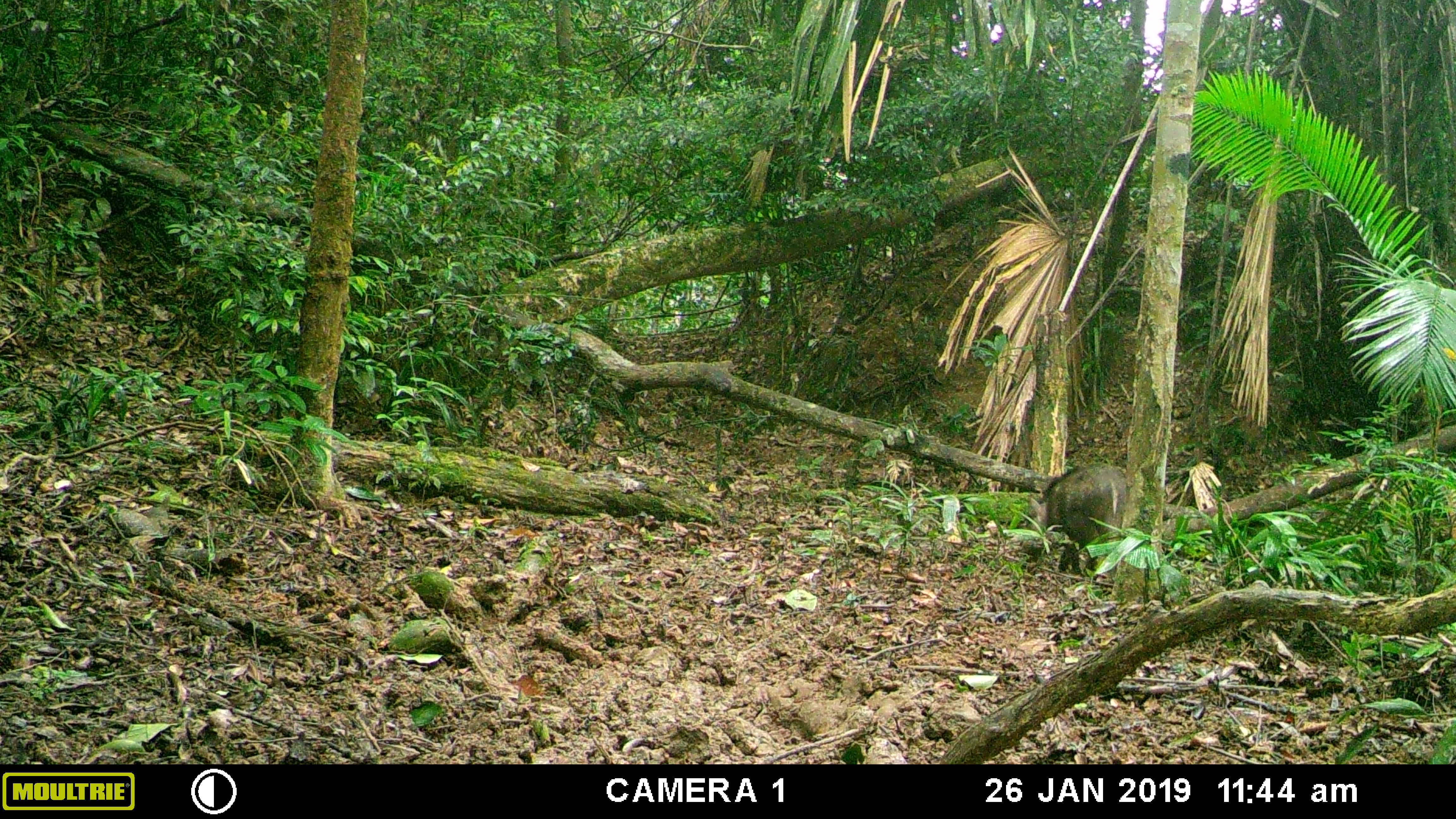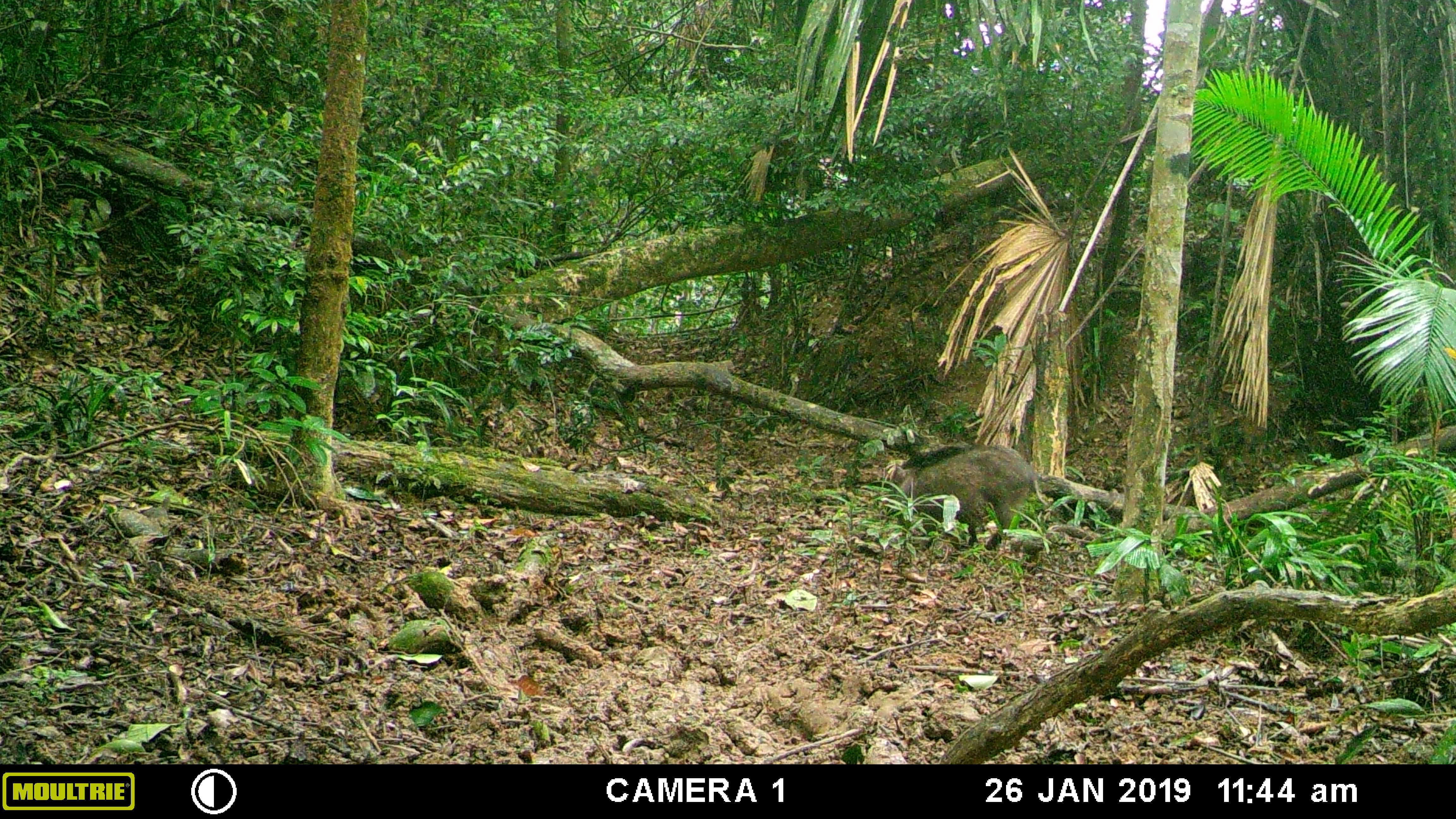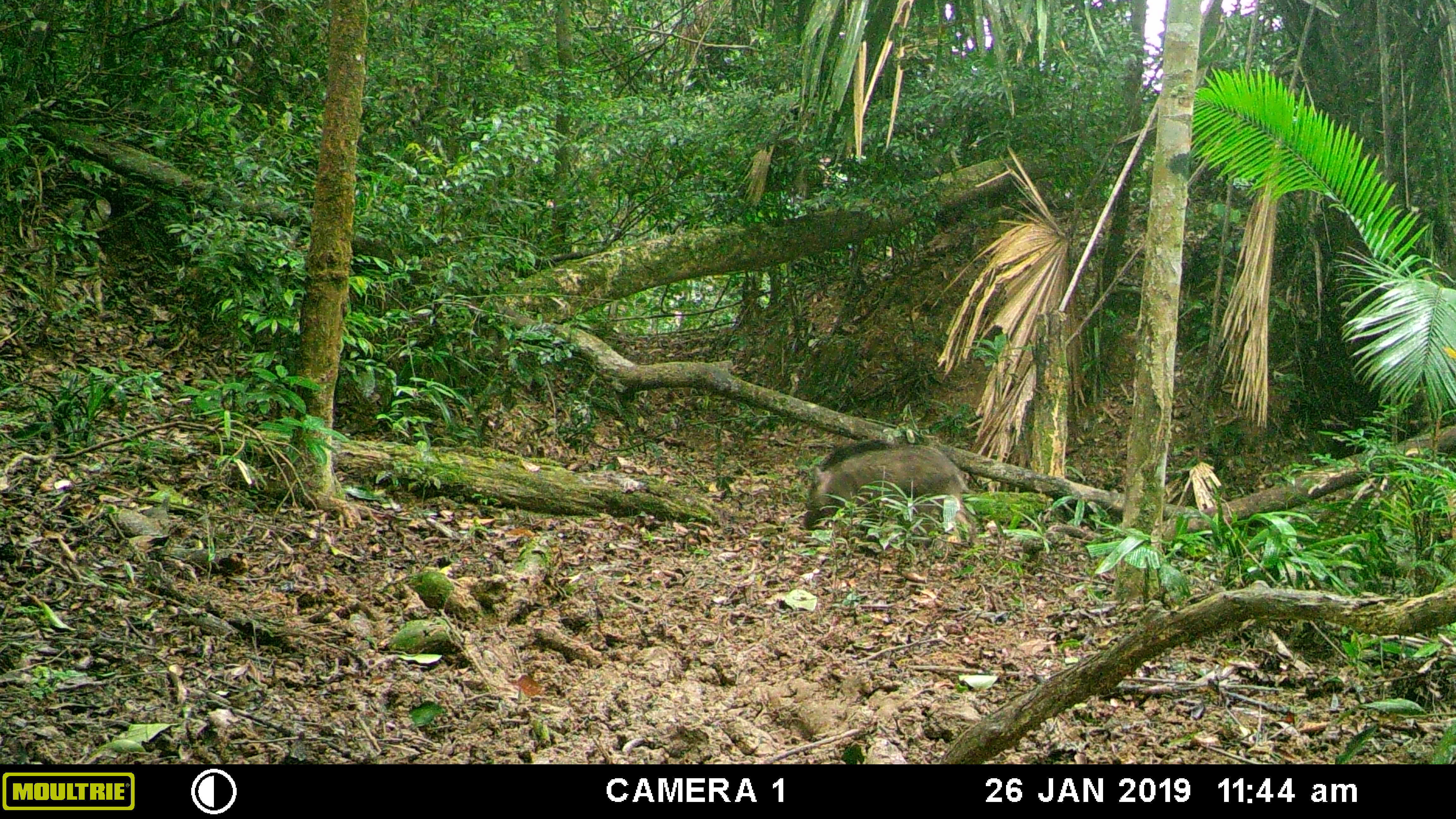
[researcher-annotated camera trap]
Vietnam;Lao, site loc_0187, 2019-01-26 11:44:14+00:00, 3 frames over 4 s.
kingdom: Animalia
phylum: Chordata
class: Mammalia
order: Artiodactyla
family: Suidae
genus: Sus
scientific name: Sus scrofa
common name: eurasian wild pig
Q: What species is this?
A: Eurasian wild pig (Sus scrofa).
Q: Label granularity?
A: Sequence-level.